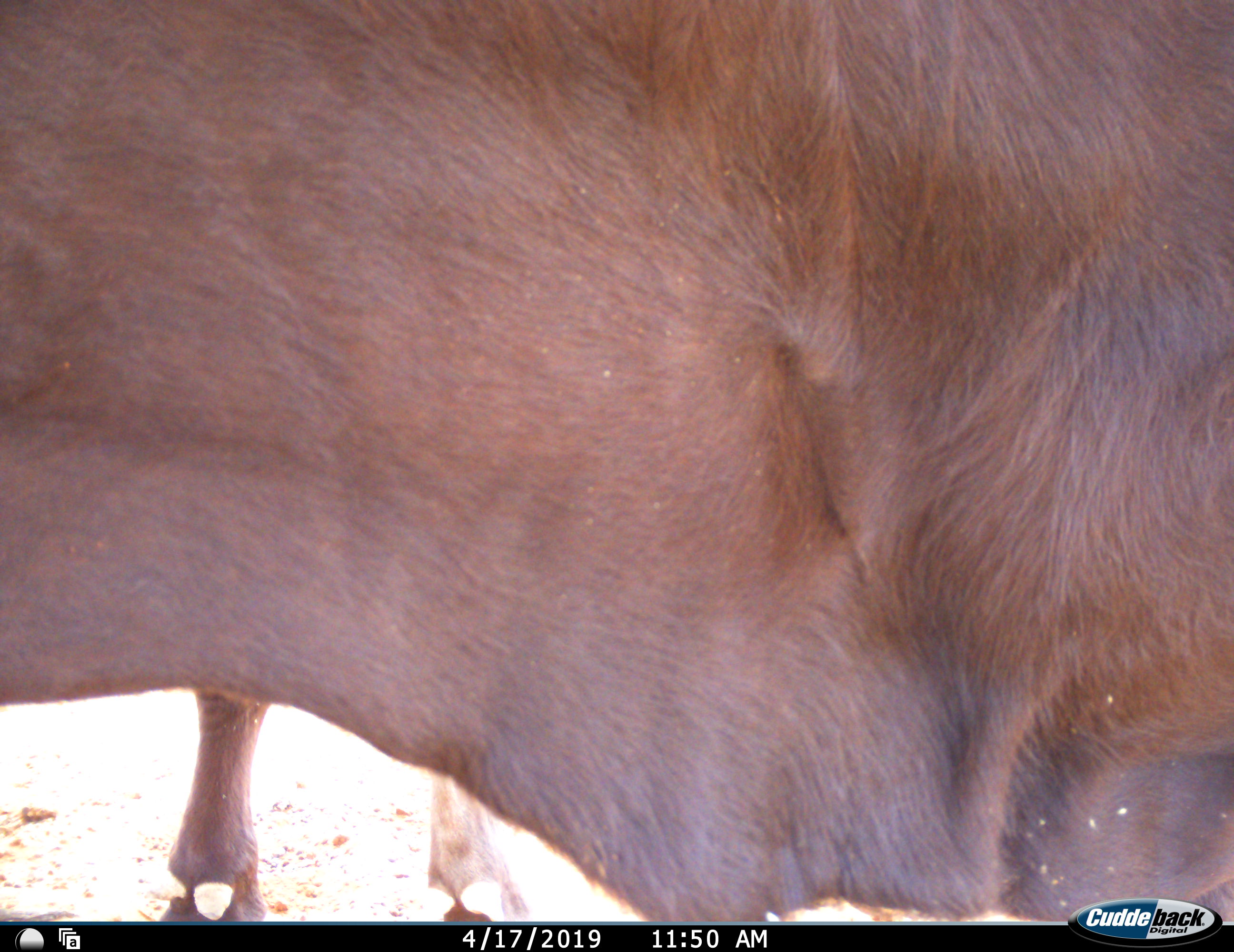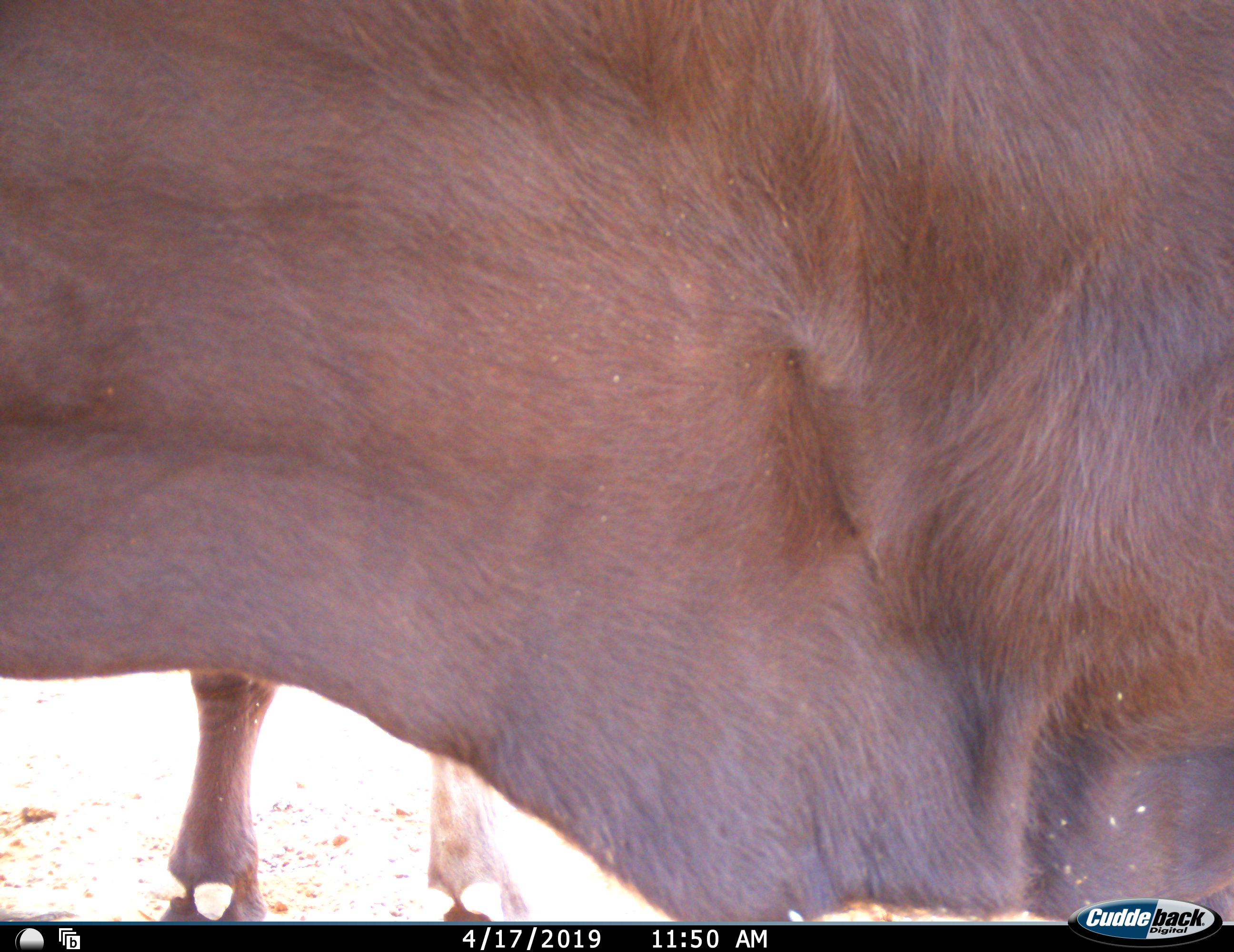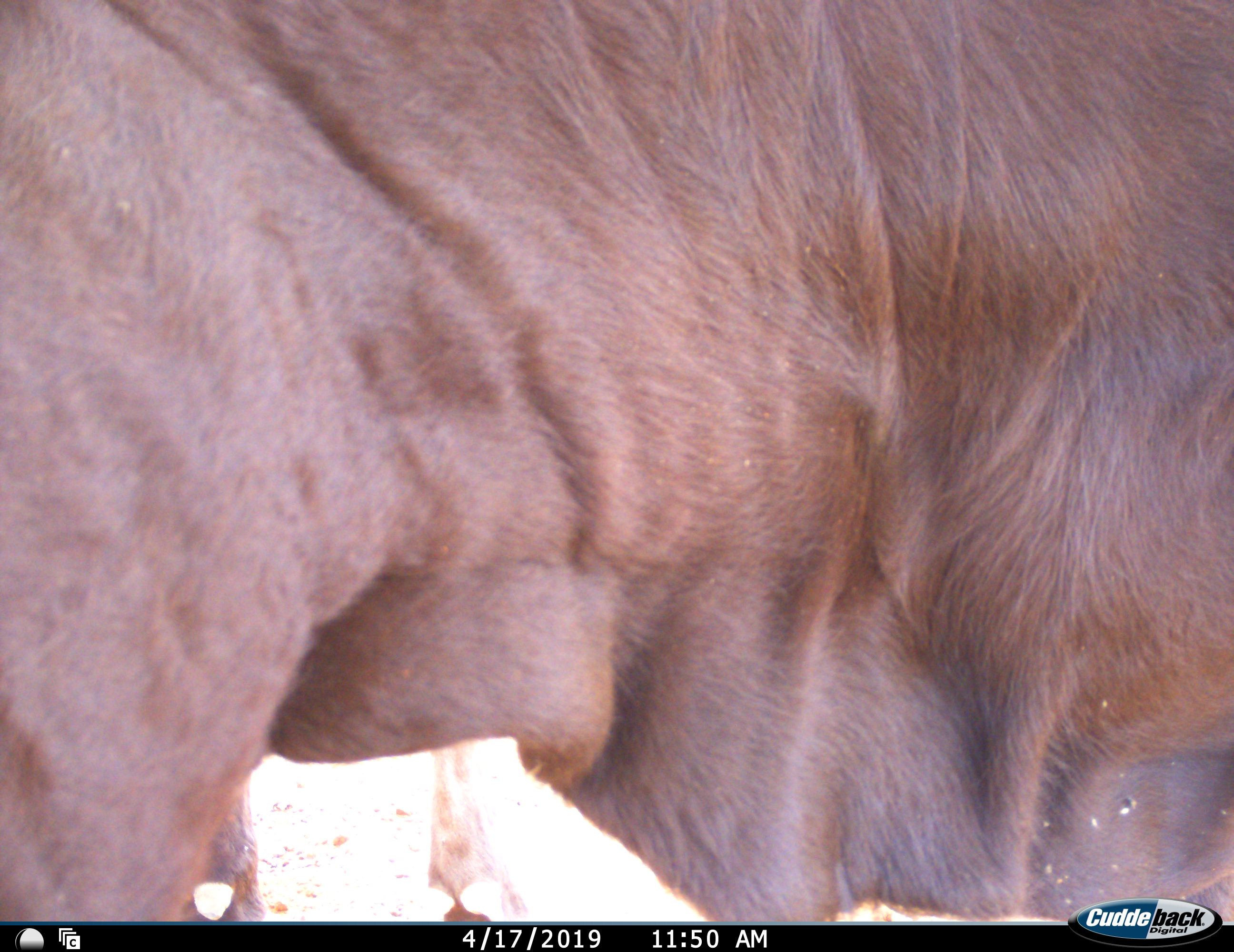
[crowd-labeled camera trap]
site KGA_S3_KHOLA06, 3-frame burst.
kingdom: Animalia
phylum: Chordata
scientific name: Vertebrata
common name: domestic animal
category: domesticanimal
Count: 2.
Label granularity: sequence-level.